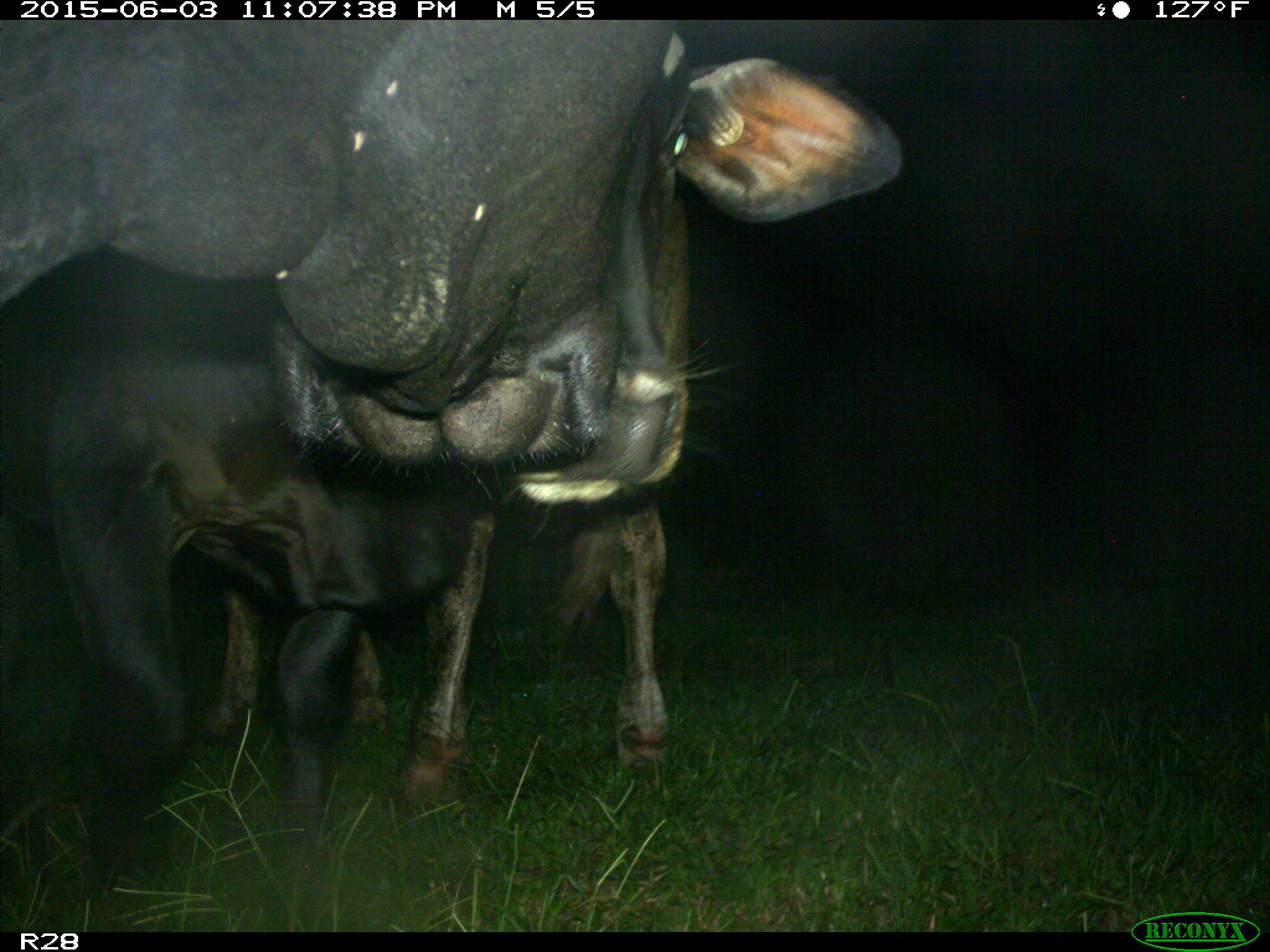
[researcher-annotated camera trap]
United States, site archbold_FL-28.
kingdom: Animalia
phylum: Chordata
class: Mammalia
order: Artiodactyla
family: Bovidae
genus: Bos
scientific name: Bos taurus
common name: domestic cow